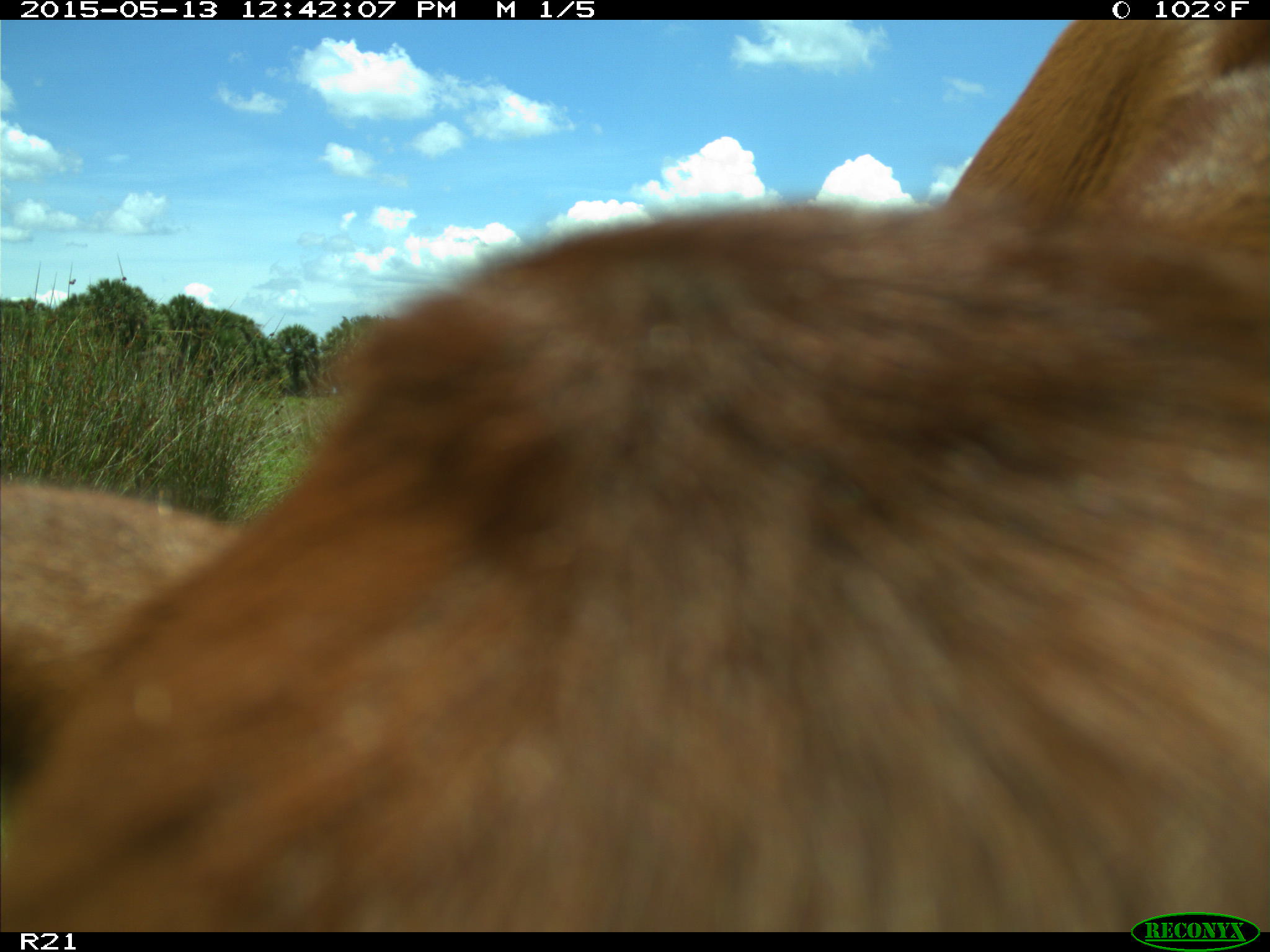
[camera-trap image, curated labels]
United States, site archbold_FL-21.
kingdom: Animalia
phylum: Chordata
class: Mammalia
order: Artiodactyla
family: Bovidae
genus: Bos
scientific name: Bos taurus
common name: domestic cow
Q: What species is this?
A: Bos taurus (domestic cow).